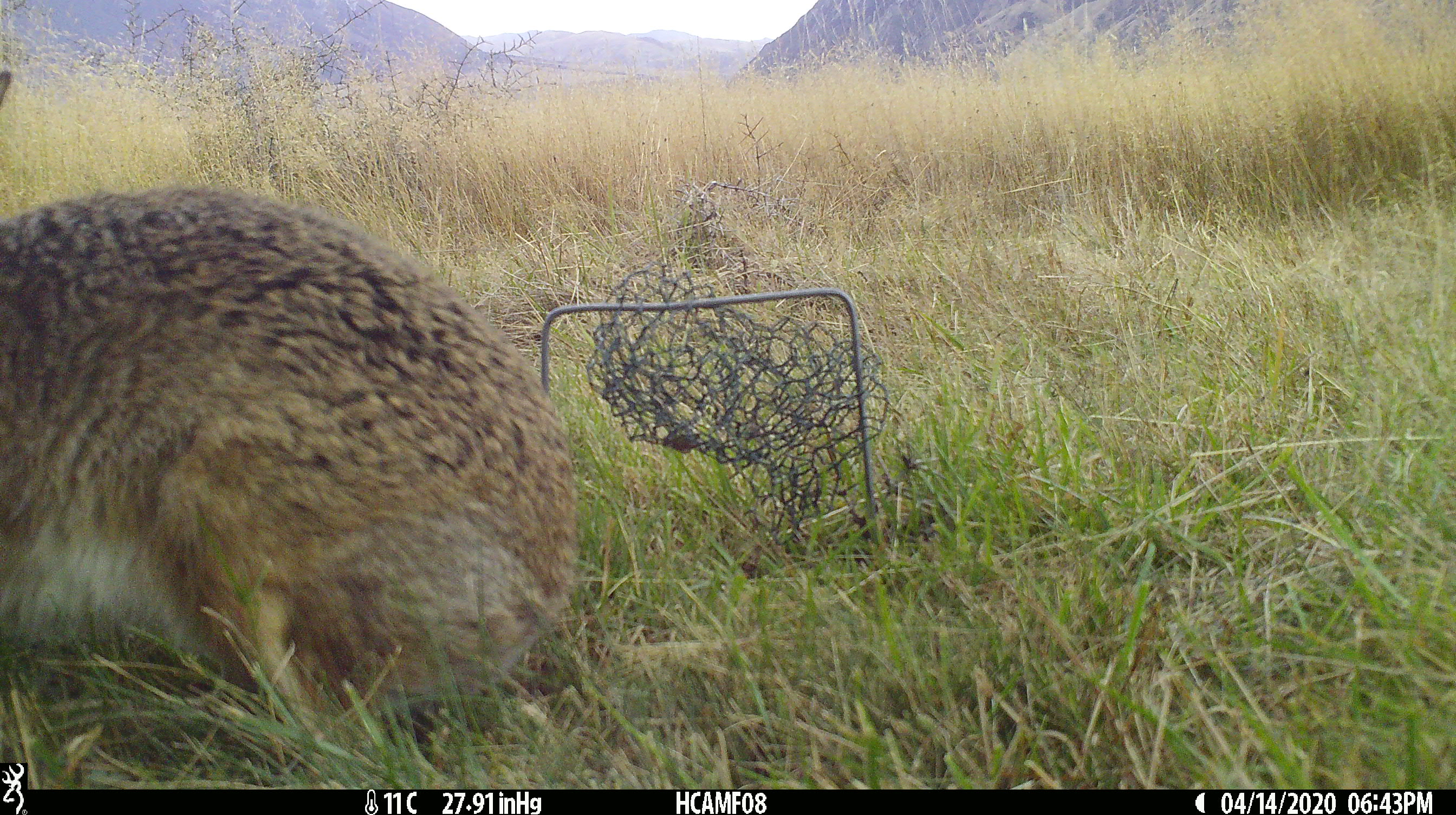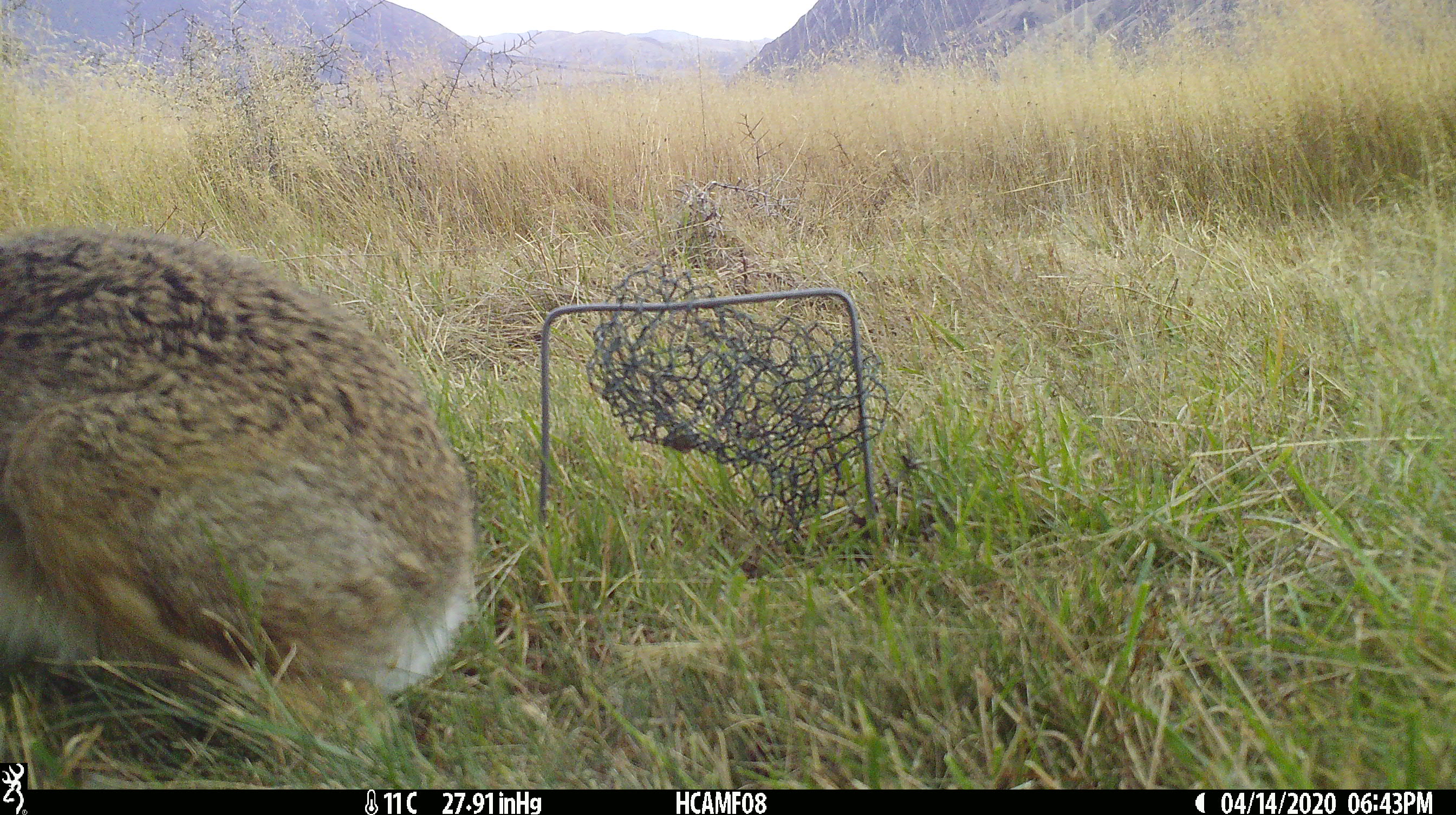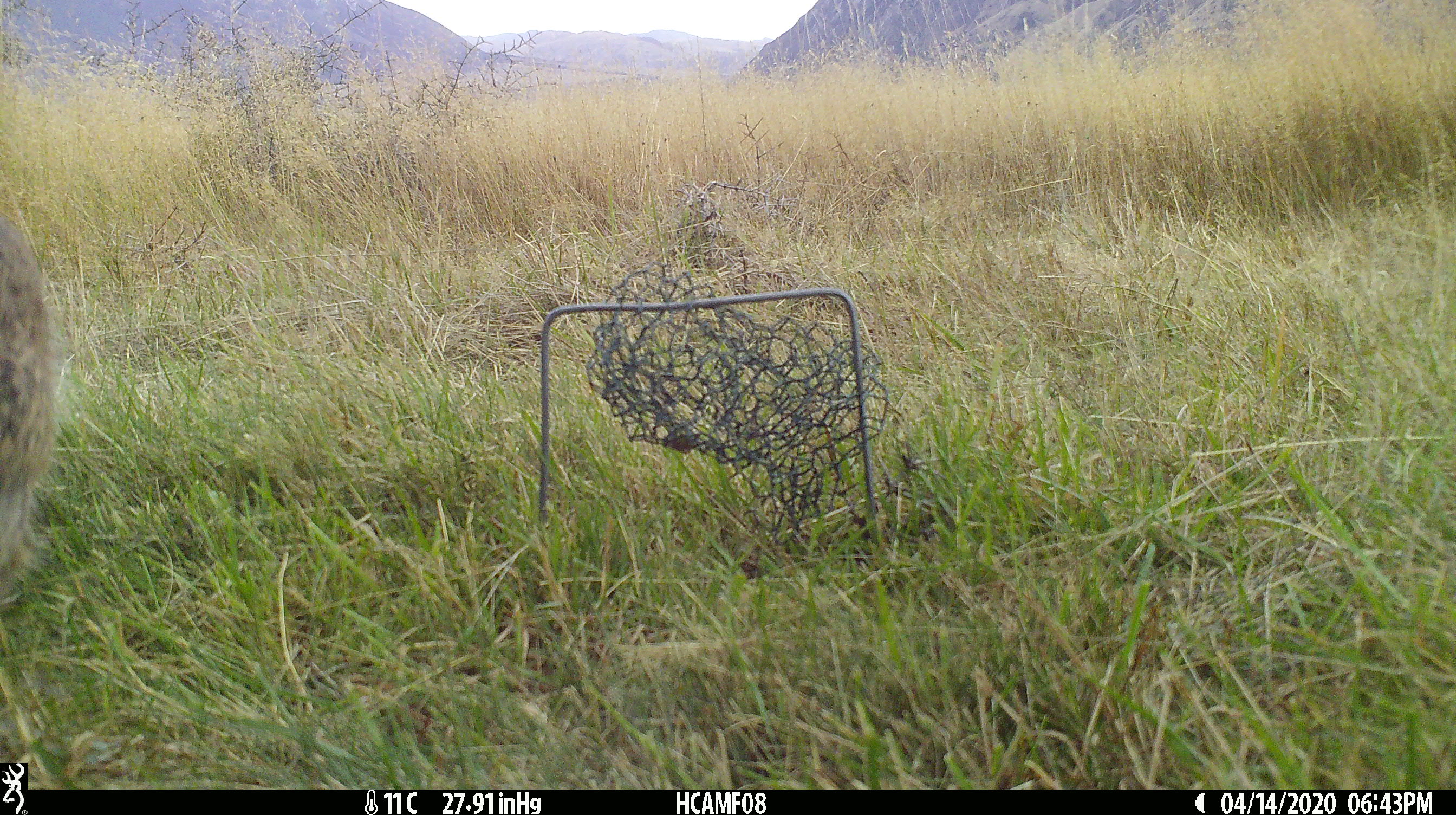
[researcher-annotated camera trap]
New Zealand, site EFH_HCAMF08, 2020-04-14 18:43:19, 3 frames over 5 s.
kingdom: Animalia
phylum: Chordata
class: Mammalia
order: Lagomorpha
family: Leporidae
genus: Oryctolagus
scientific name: Oryctolagus cuniculus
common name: european rabbit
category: rabbit